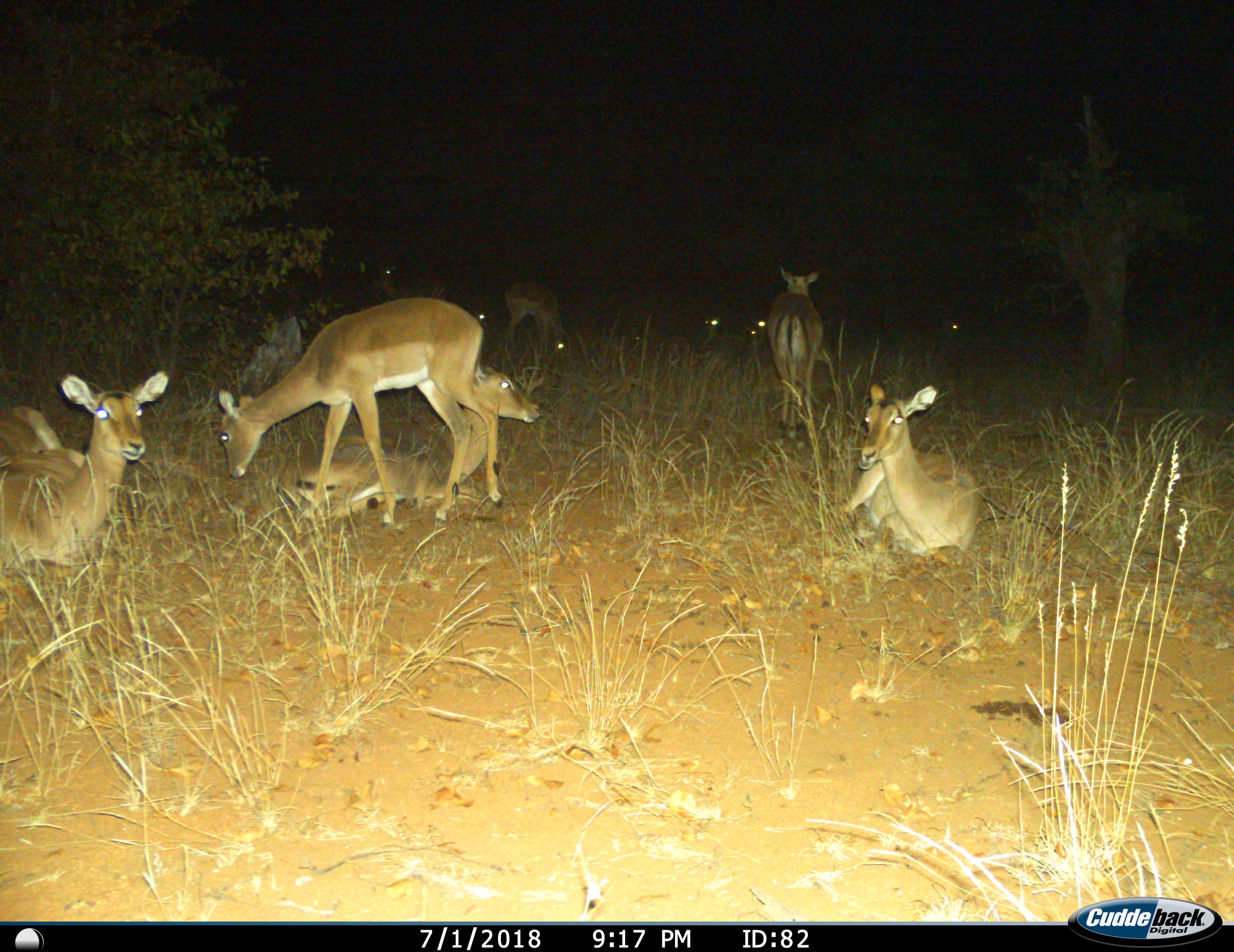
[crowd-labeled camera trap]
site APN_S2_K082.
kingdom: Animalia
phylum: Chordata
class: Mammalia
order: Artiodactyla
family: Bovidae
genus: Aepyceros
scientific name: Aepyceros melampus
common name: impala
Impala (Aepyceros melampus), count 11-50. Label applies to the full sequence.